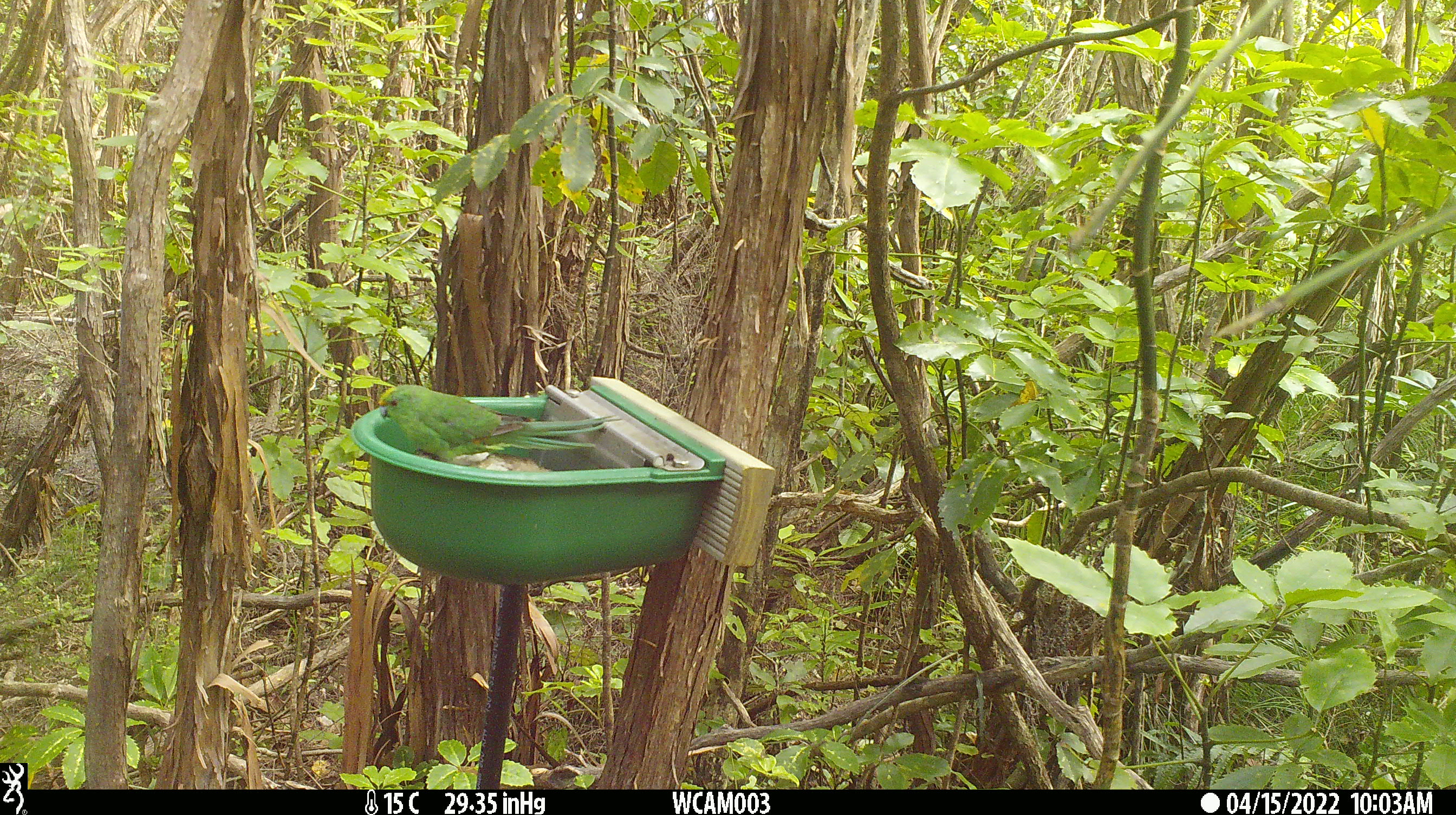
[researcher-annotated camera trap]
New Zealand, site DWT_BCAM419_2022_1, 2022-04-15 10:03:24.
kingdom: Animalia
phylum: Chordata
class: Aves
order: Psittaciformes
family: Psittaculidae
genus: Cyanoramphus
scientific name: Cyanoramphus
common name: parakeet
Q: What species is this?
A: Parakeet (Cyanoramphus).